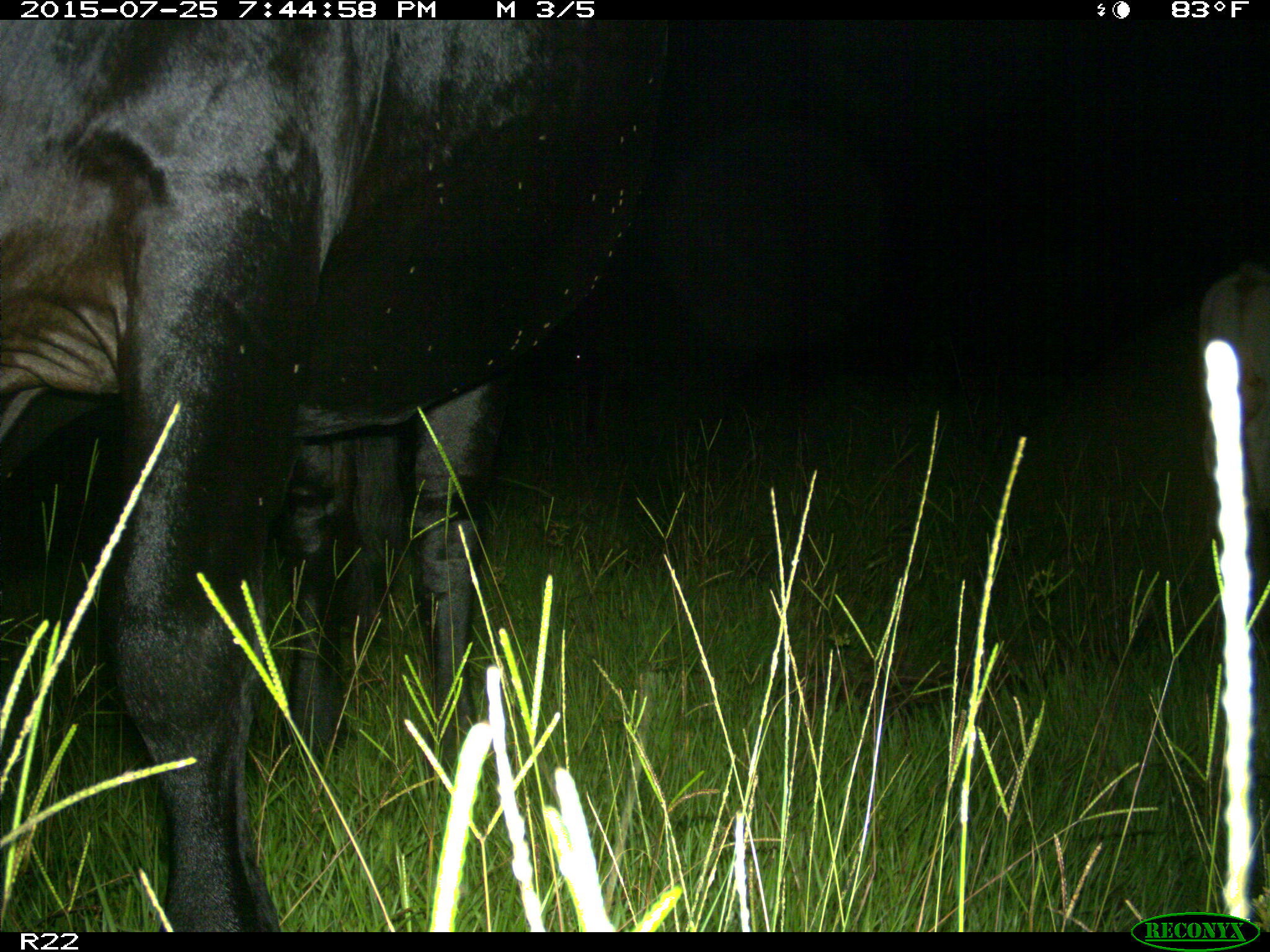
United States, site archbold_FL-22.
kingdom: Animalia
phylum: Chordata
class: Mammalia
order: Artiodactyla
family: Bovidae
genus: Bos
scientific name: Bos taurus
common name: domestic cow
Bos taurus (domestic cow).